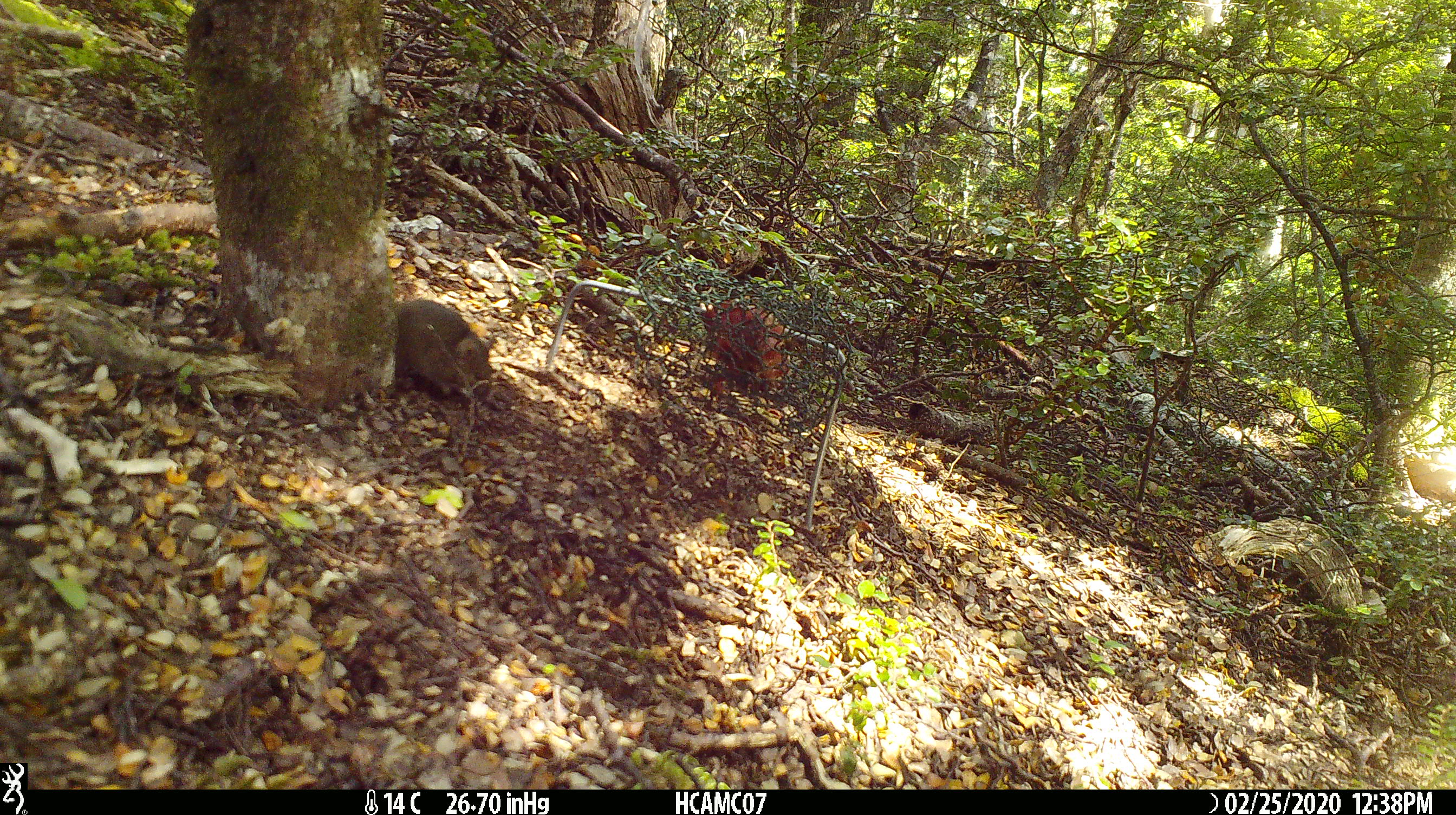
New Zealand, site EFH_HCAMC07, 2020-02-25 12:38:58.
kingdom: Animalia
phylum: Chordata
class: Mammalia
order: Rodentia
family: Muridae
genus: Mus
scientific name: Mus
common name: mouse